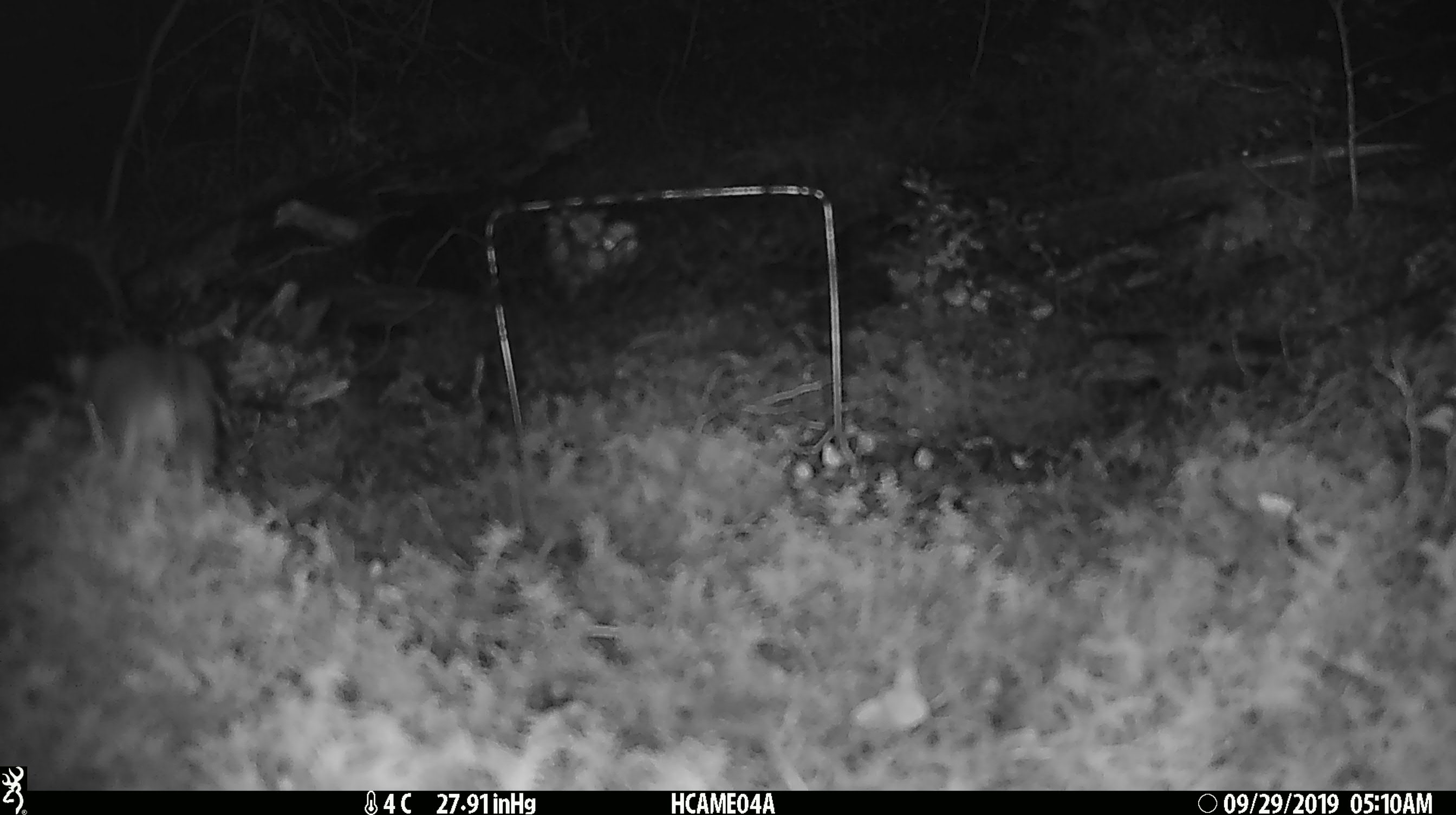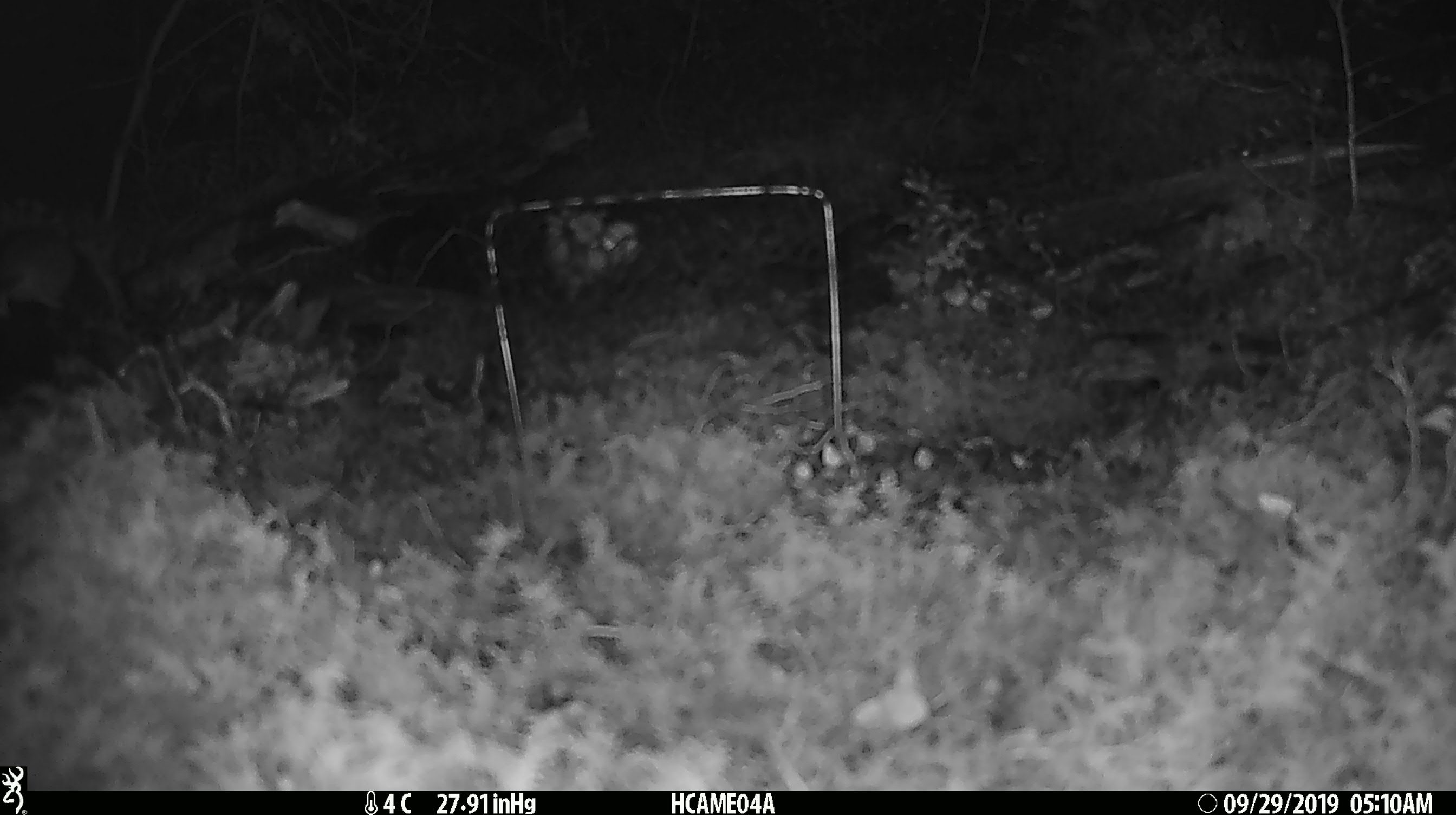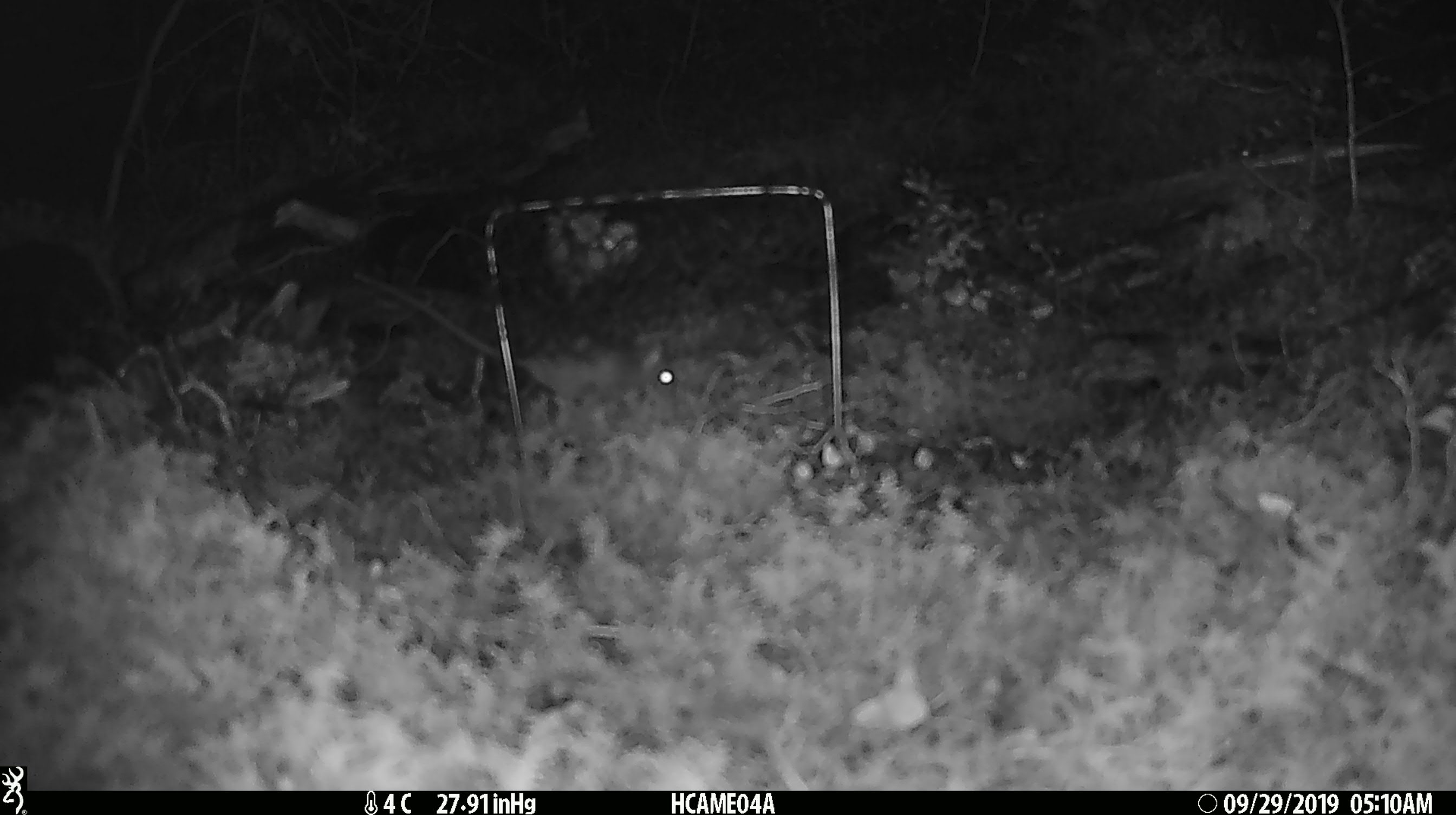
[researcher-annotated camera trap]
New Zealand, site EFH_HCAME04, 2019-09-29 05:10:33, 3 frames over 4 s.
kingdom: Animalia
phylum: Chordata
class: Mammalia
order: Rodentia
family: Muridae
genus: Mus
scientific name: Mus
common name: mouse